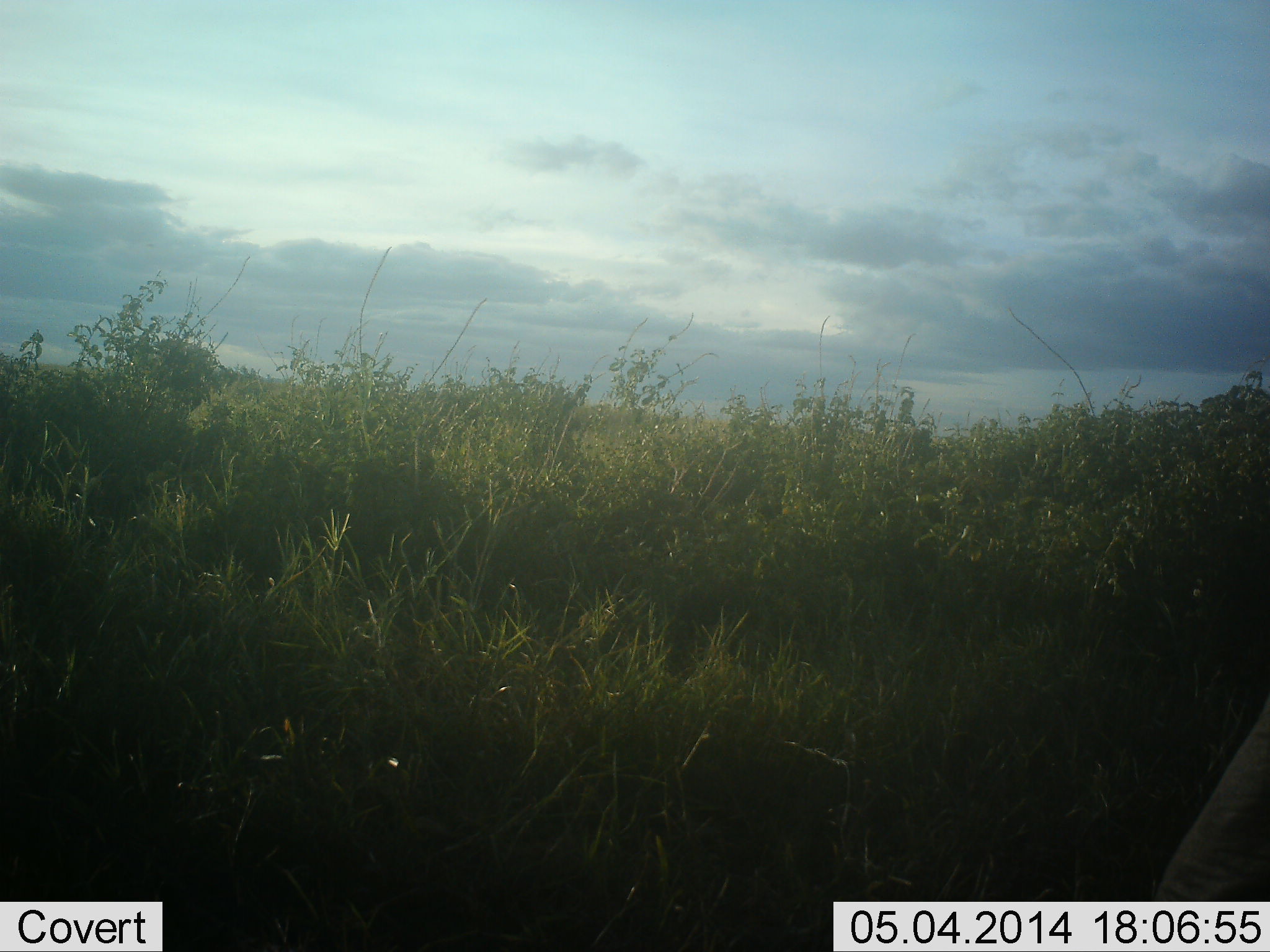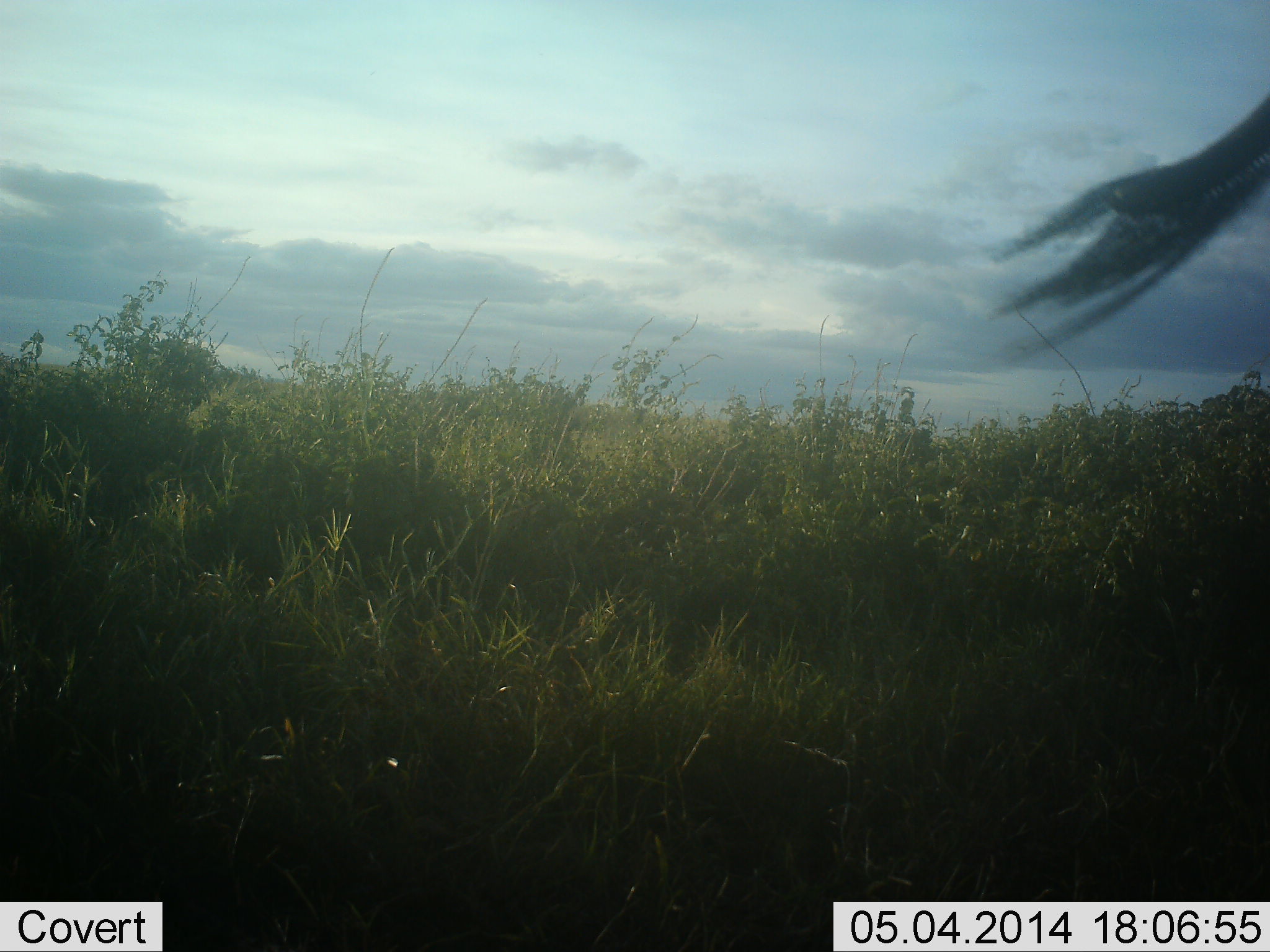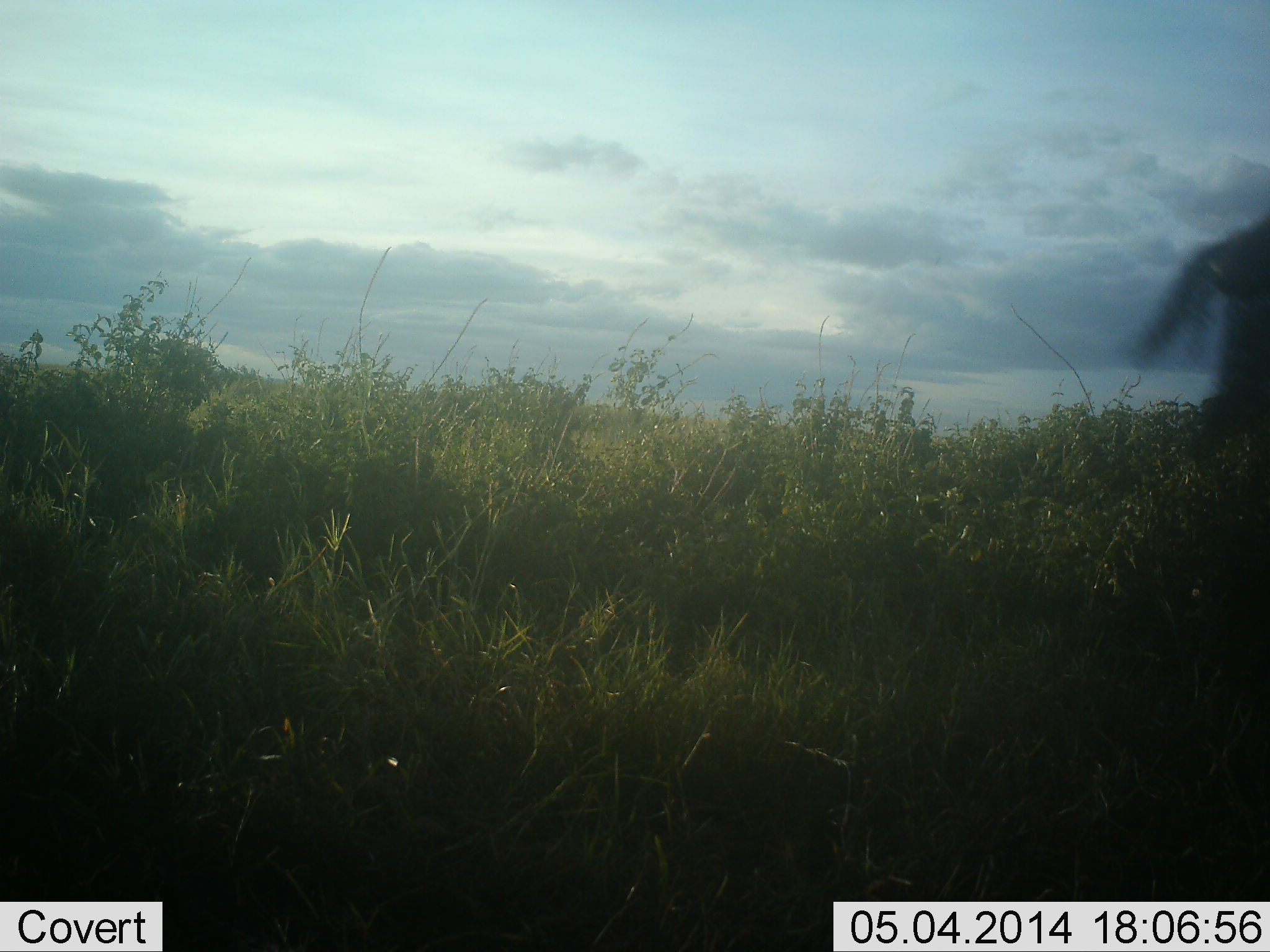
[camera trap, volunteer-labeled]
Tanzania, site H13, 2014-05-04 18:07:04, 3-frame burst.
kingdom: Animalia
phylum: Chordata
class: Mammalia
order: Artiodactyla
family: Bovidae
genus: Connochaetes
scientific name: Connochaetes taurinus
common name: blue wildebeest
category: wildebeest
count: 1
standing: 50%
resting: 0%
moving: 50%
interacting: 0%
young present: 0%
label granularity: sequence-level